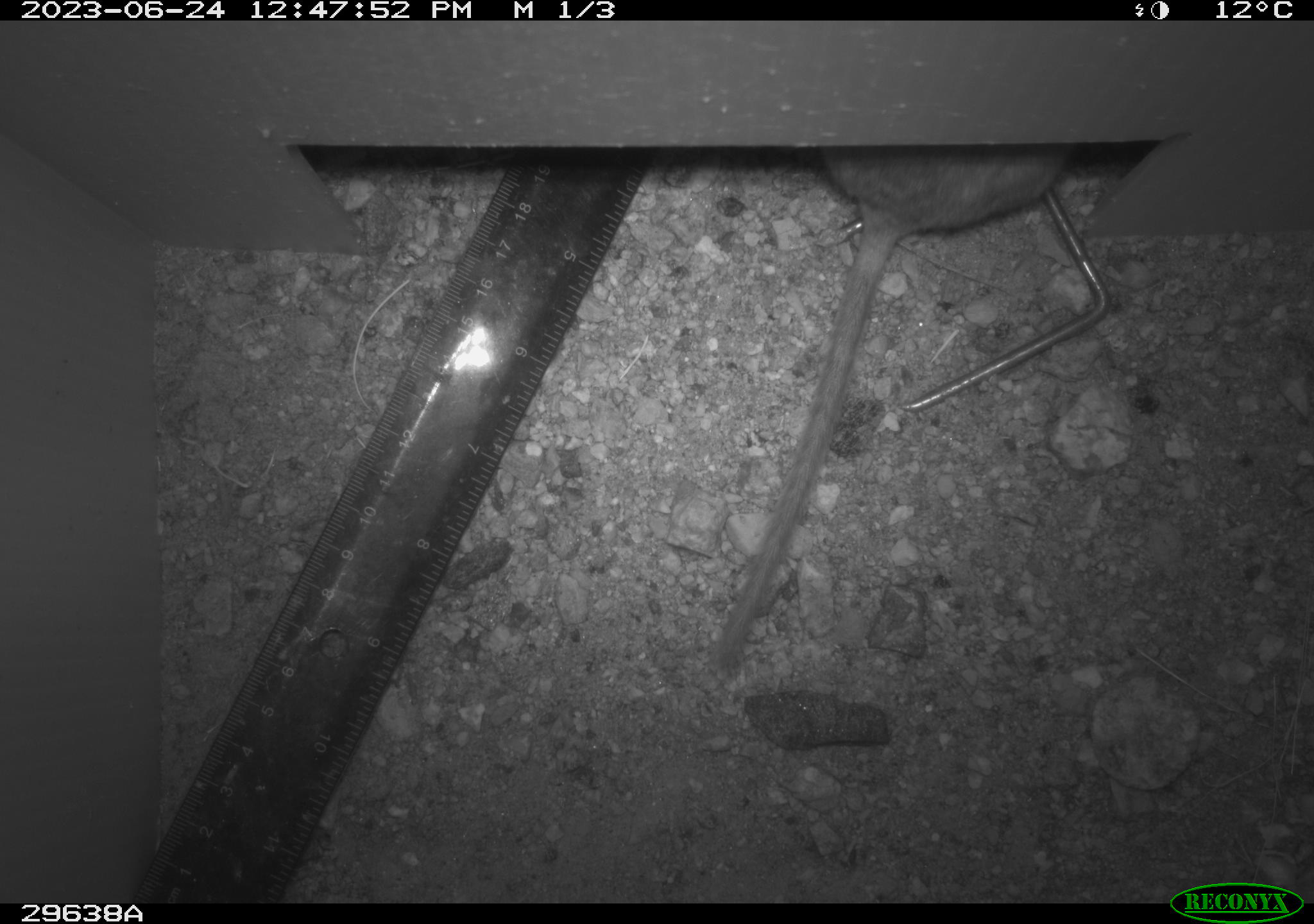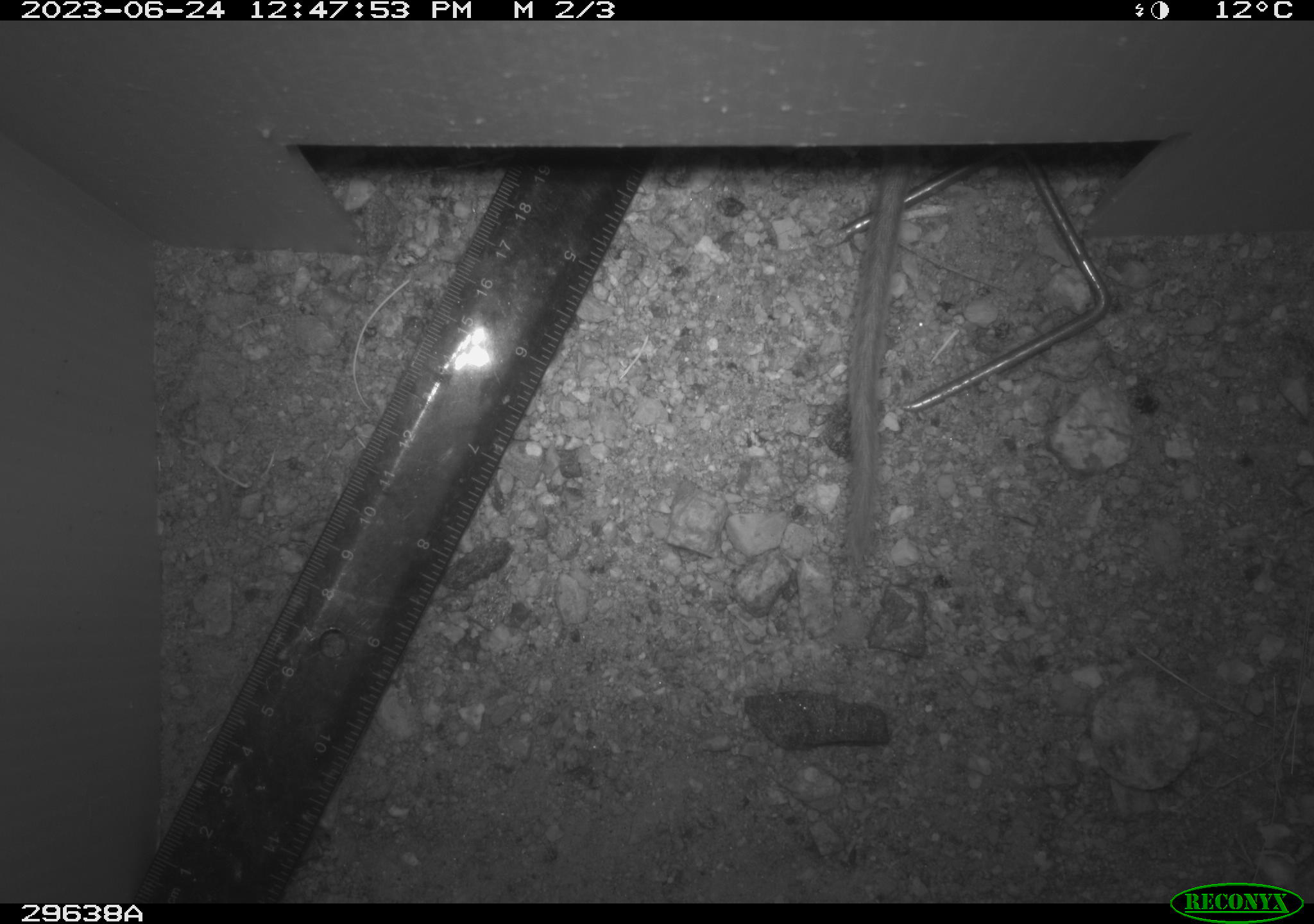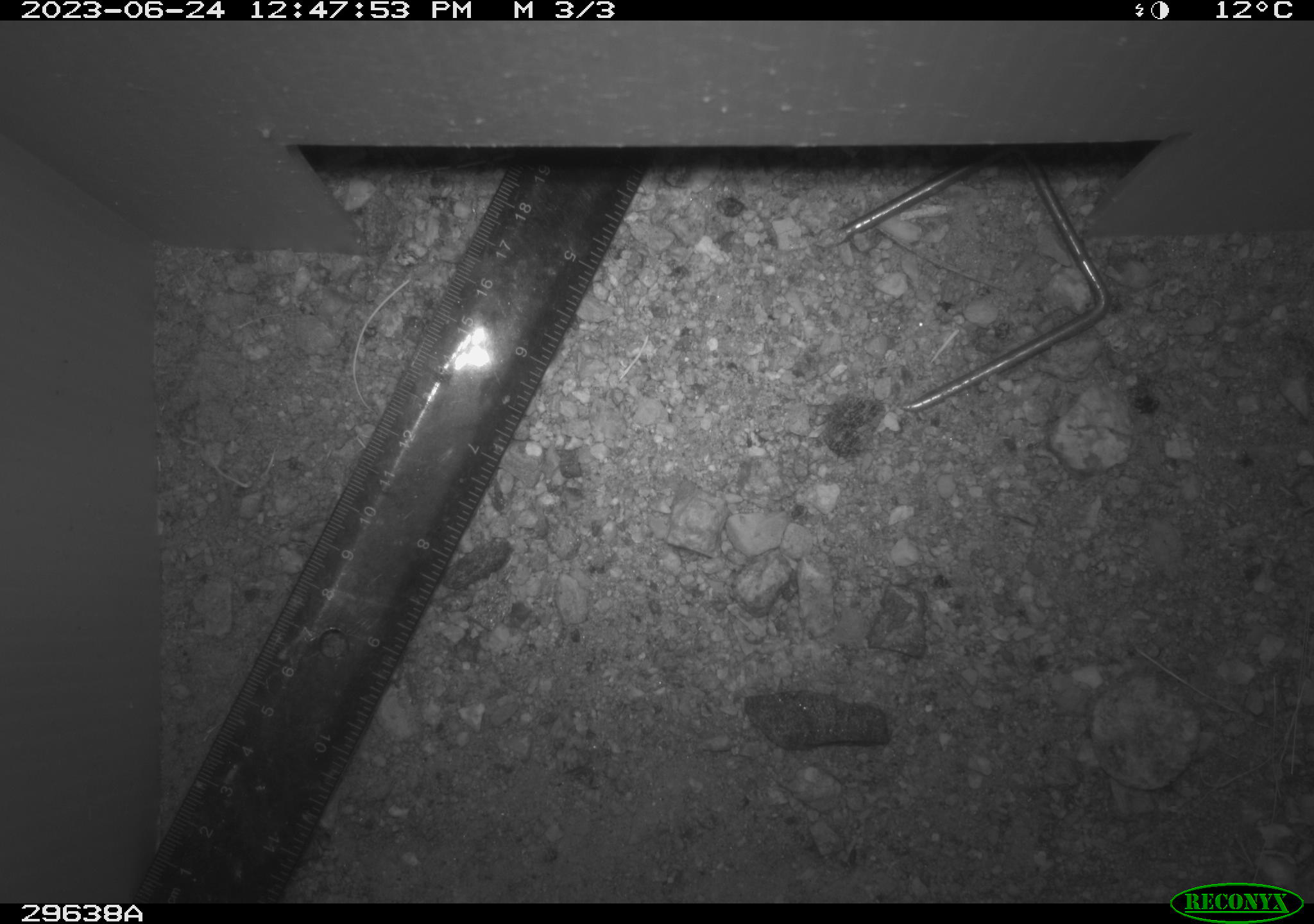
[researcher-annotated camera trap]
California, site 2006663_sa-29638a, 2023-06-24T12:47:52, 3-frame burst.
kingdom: Animalia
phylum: Chordata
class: Mammalia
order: Rodentia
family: Cricetidae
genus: Neotoma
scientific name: Neotoma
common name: pack rat or woodrat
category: neotoma species